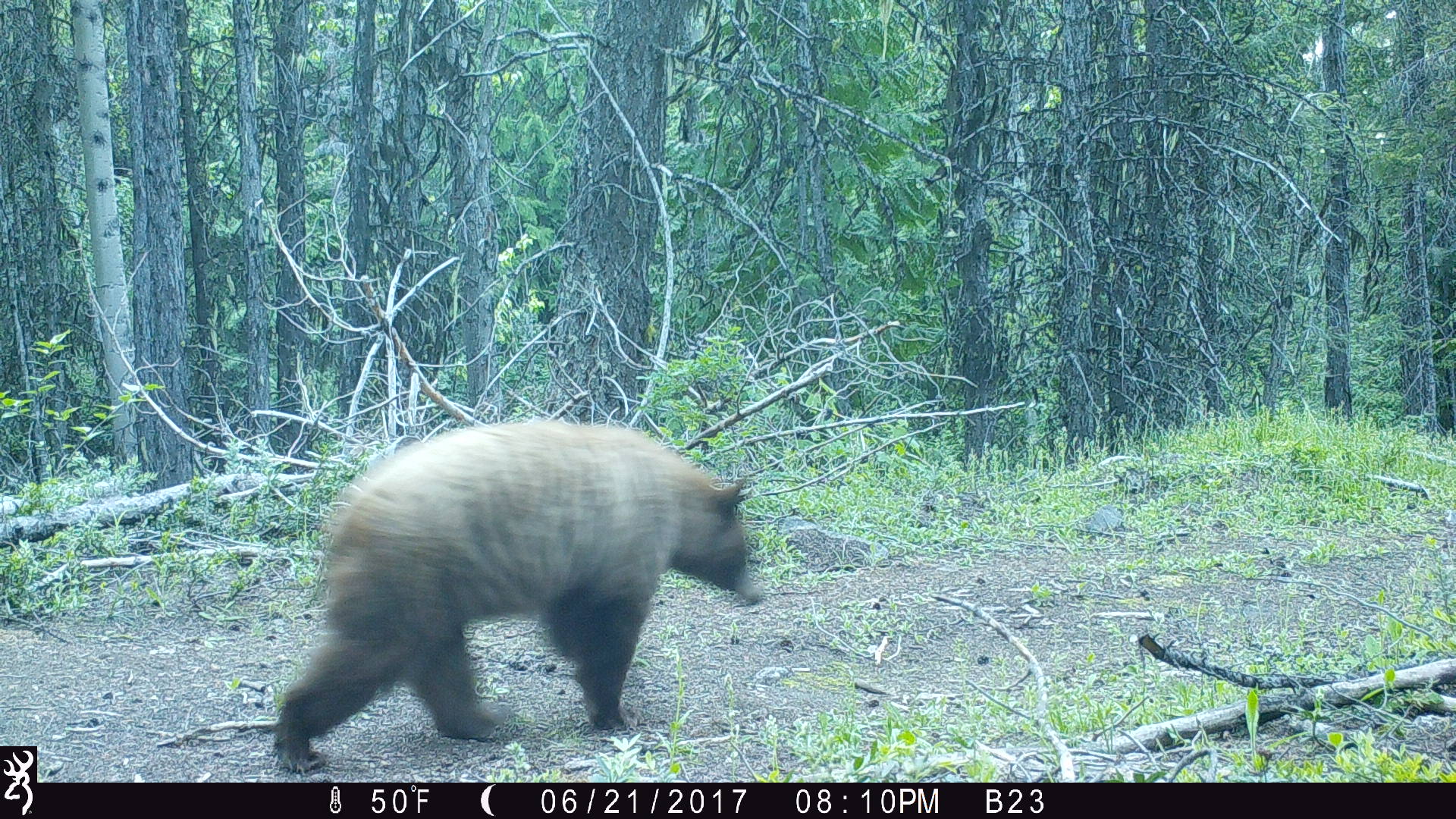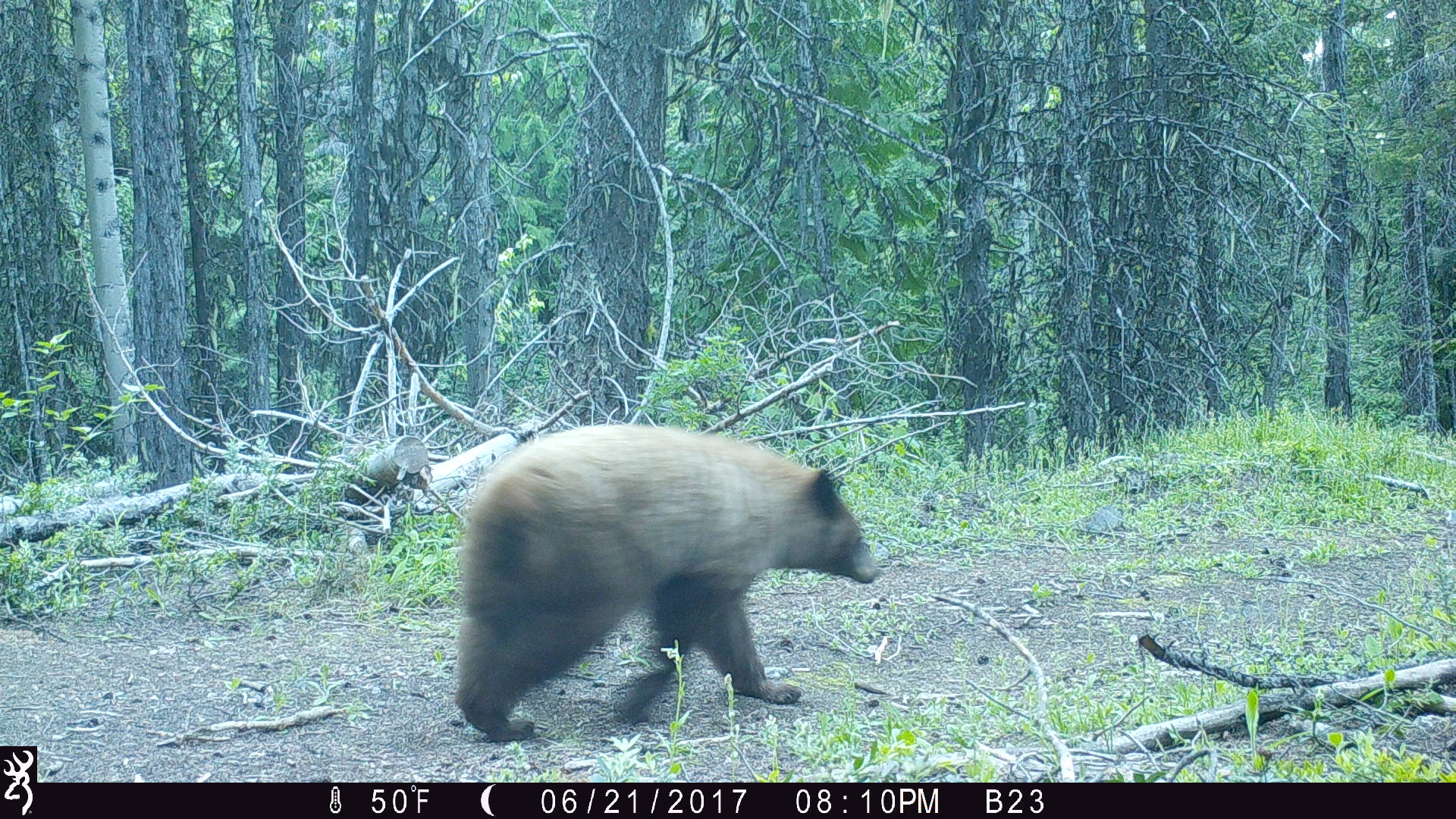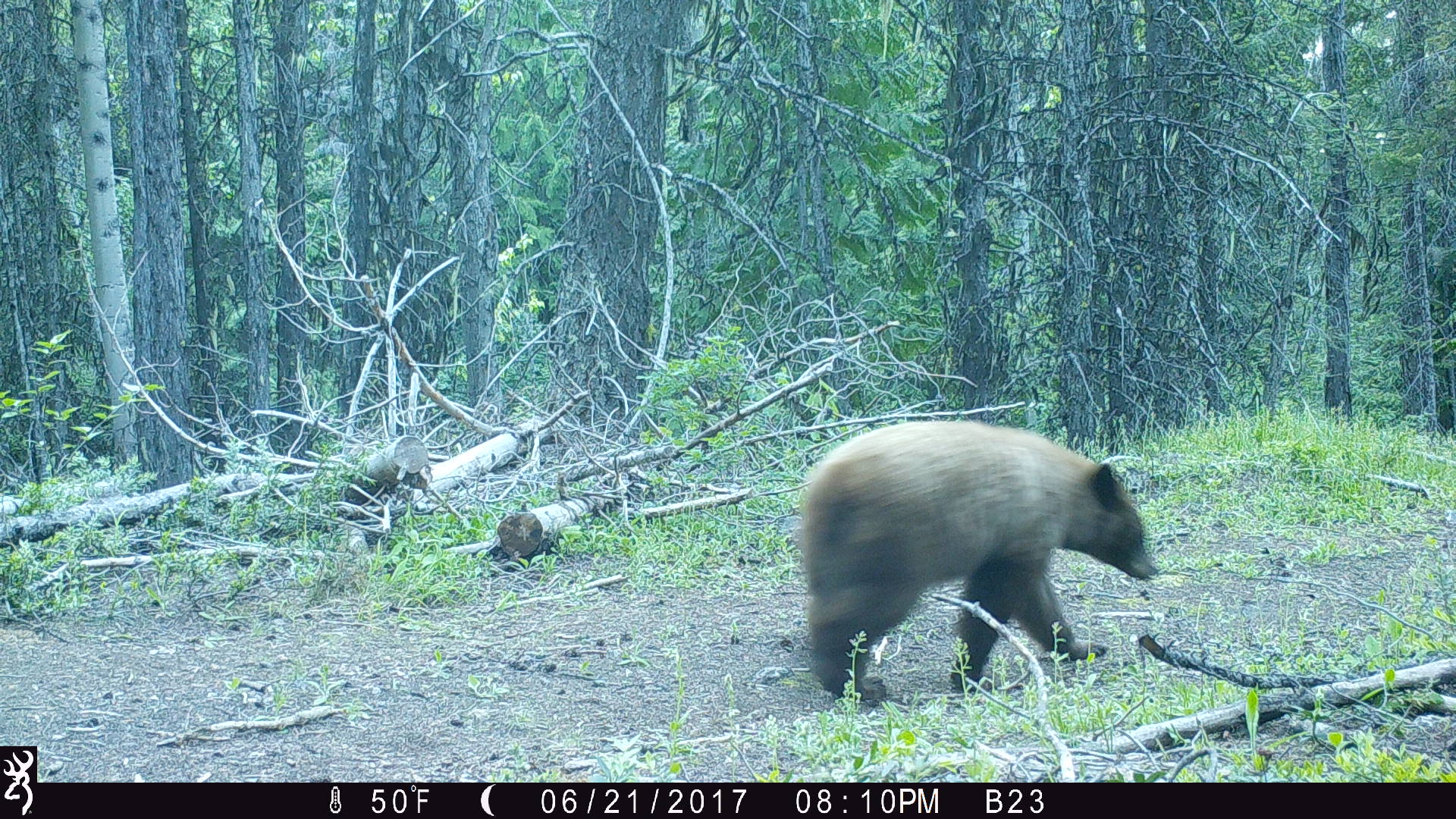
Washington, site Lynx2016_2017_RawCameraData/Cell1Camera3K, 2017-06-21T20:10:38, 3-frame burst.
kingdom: Animalia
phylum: Chordata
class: Mammalia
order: Carnivora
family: Ursidae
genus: Ursus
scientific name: Ursus americanus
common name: american black bear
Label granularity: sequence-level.